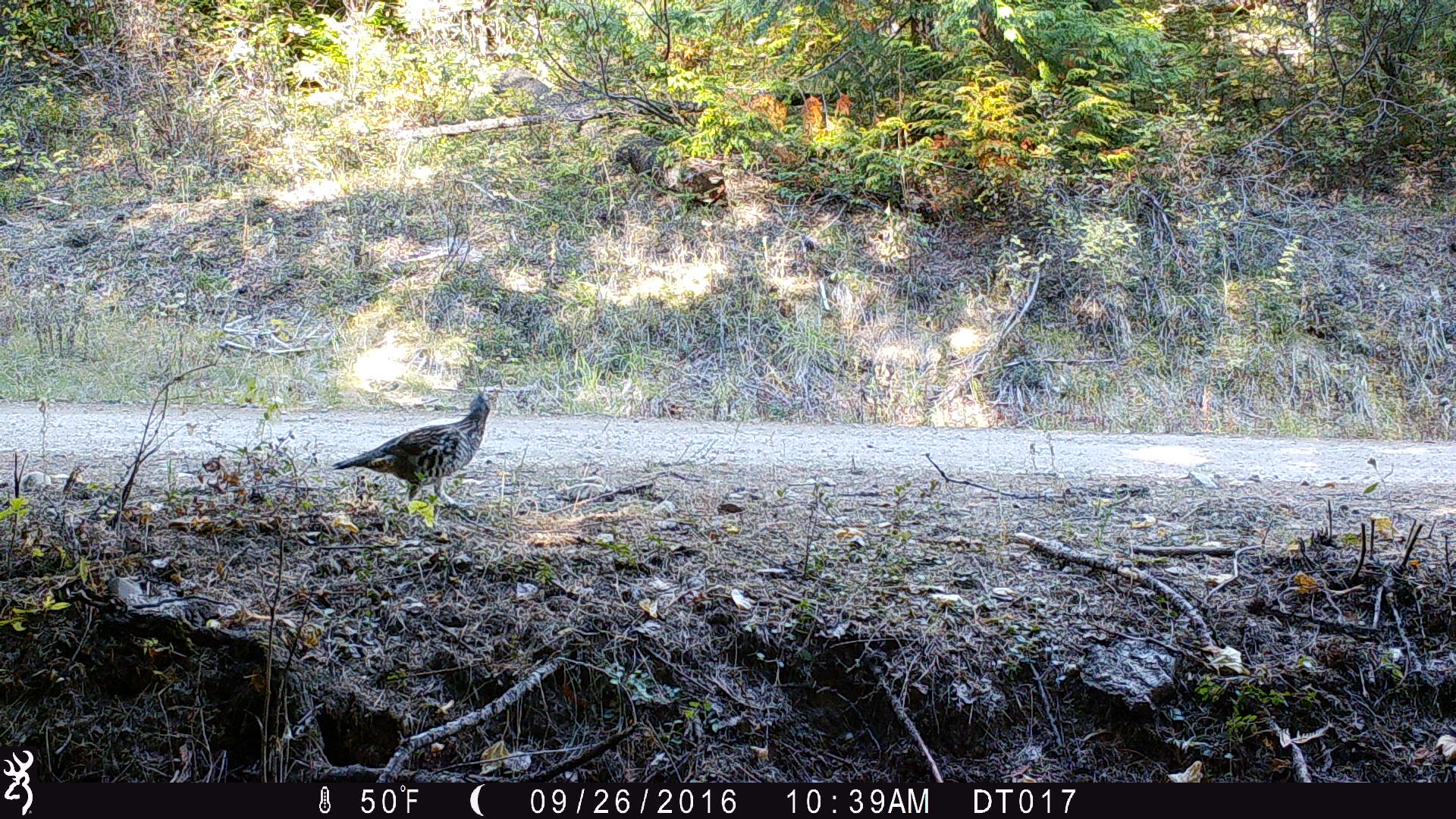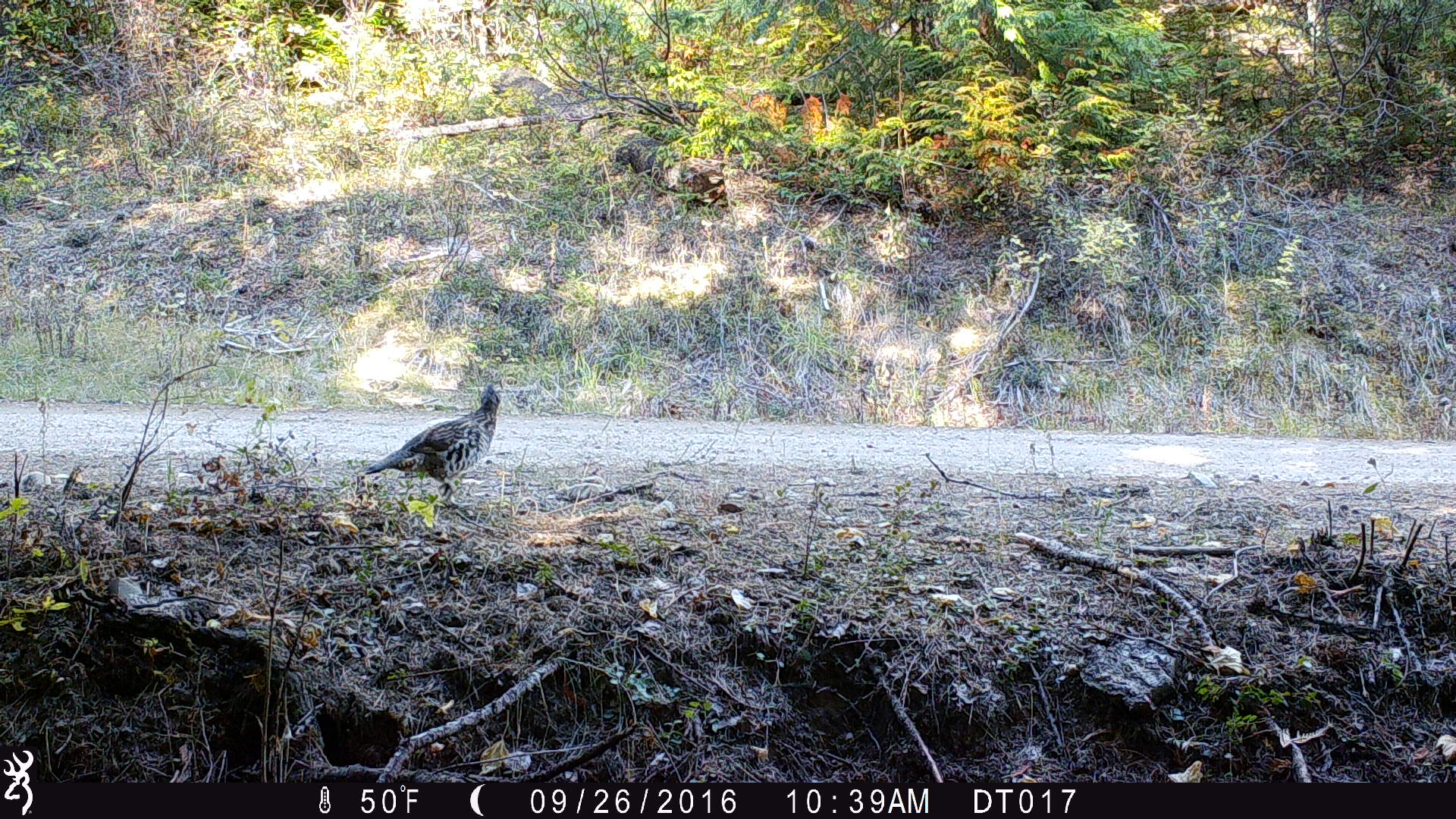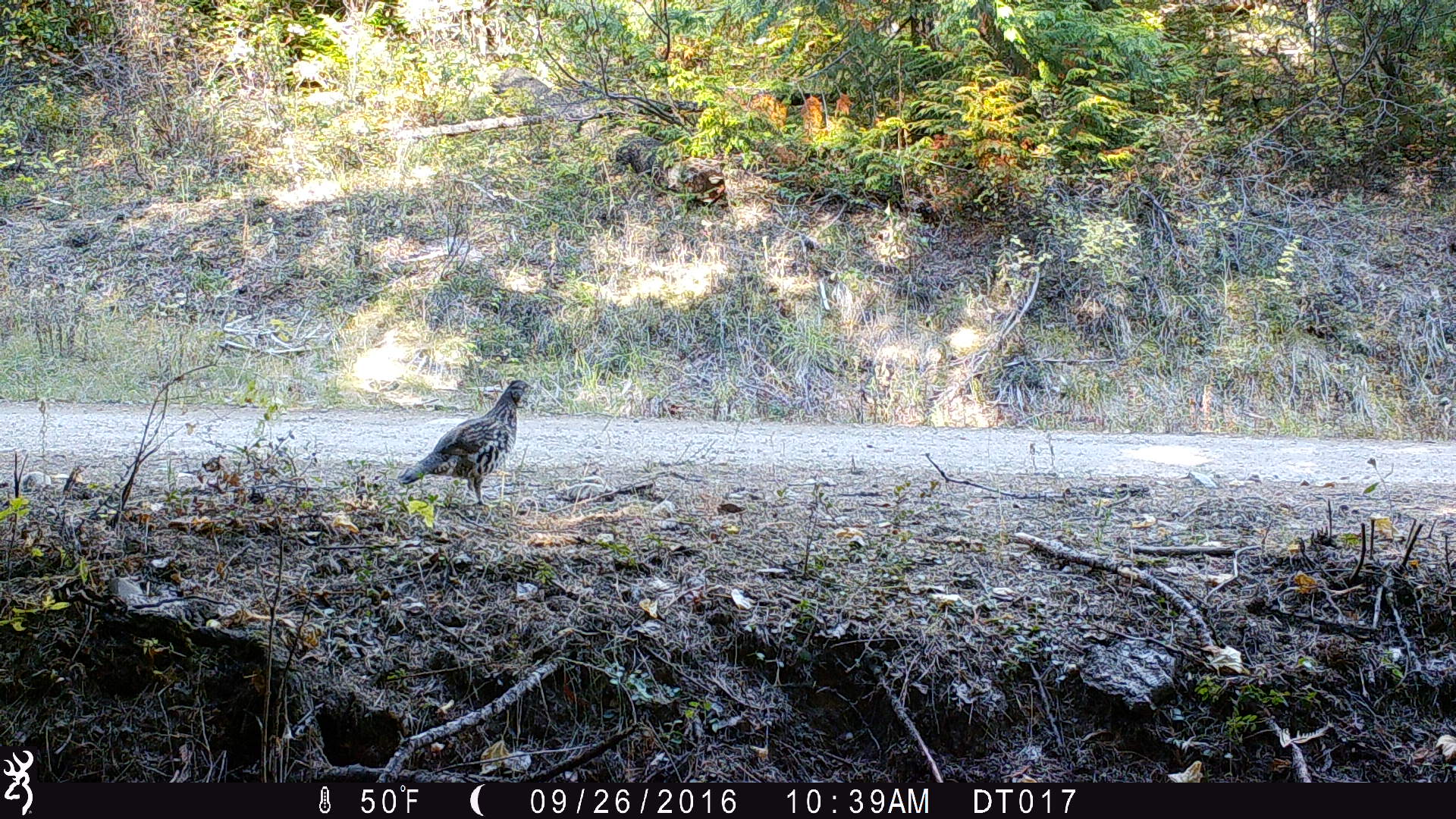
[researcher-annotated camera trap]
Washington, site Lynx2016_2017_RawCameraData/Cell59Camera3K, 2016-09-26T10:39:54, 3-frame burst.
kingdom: Animalia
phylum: Chordata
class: Aves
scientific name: Aves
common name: birds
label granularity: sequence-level